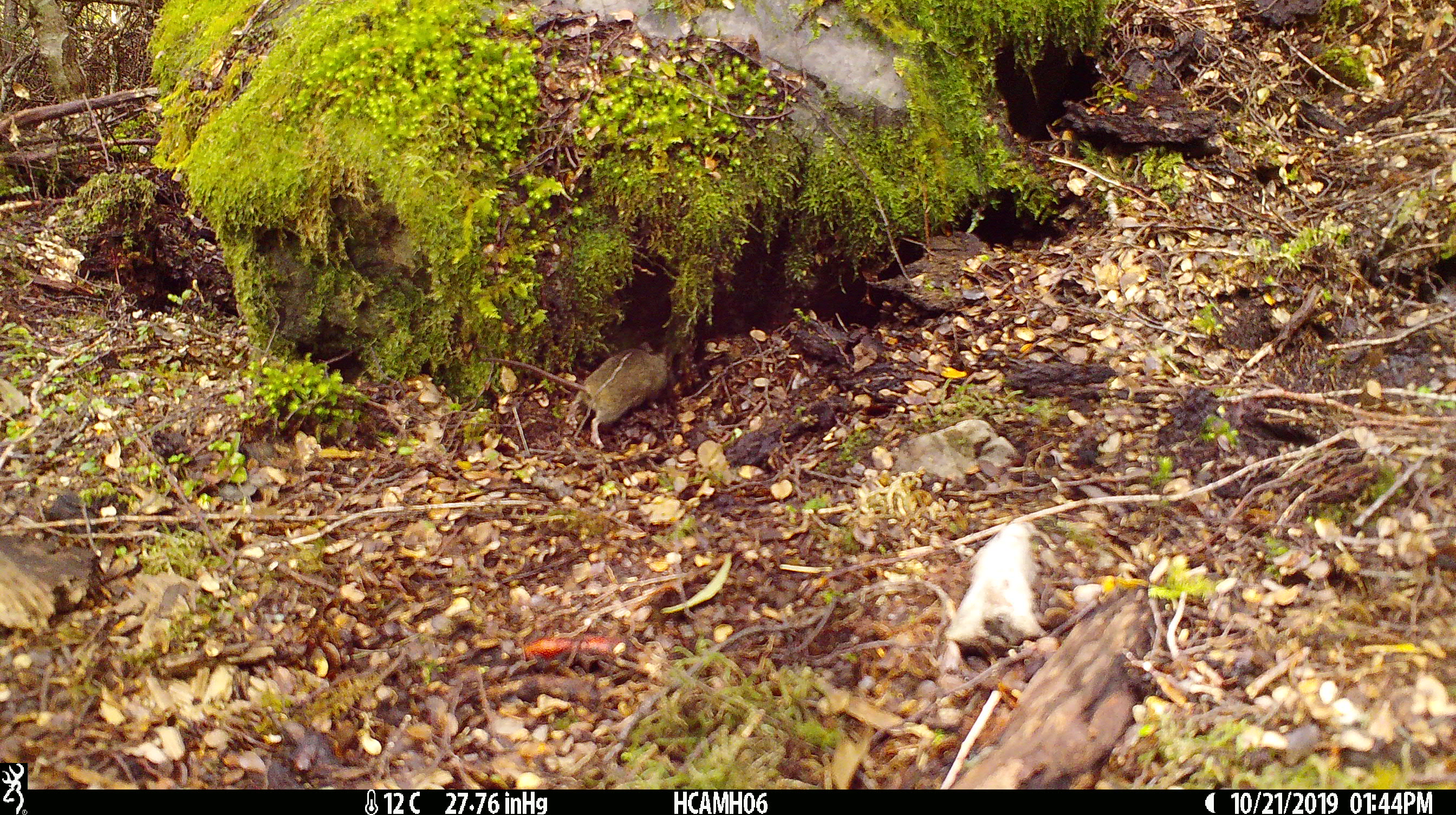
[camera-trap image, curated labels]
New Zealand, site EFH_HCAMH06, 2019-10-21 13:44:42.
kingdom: Animalia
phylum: Chordata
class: Mammalia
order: Rodentia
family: Muridae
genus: Mus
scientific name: Mus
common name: mouse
Mouse (Mus).